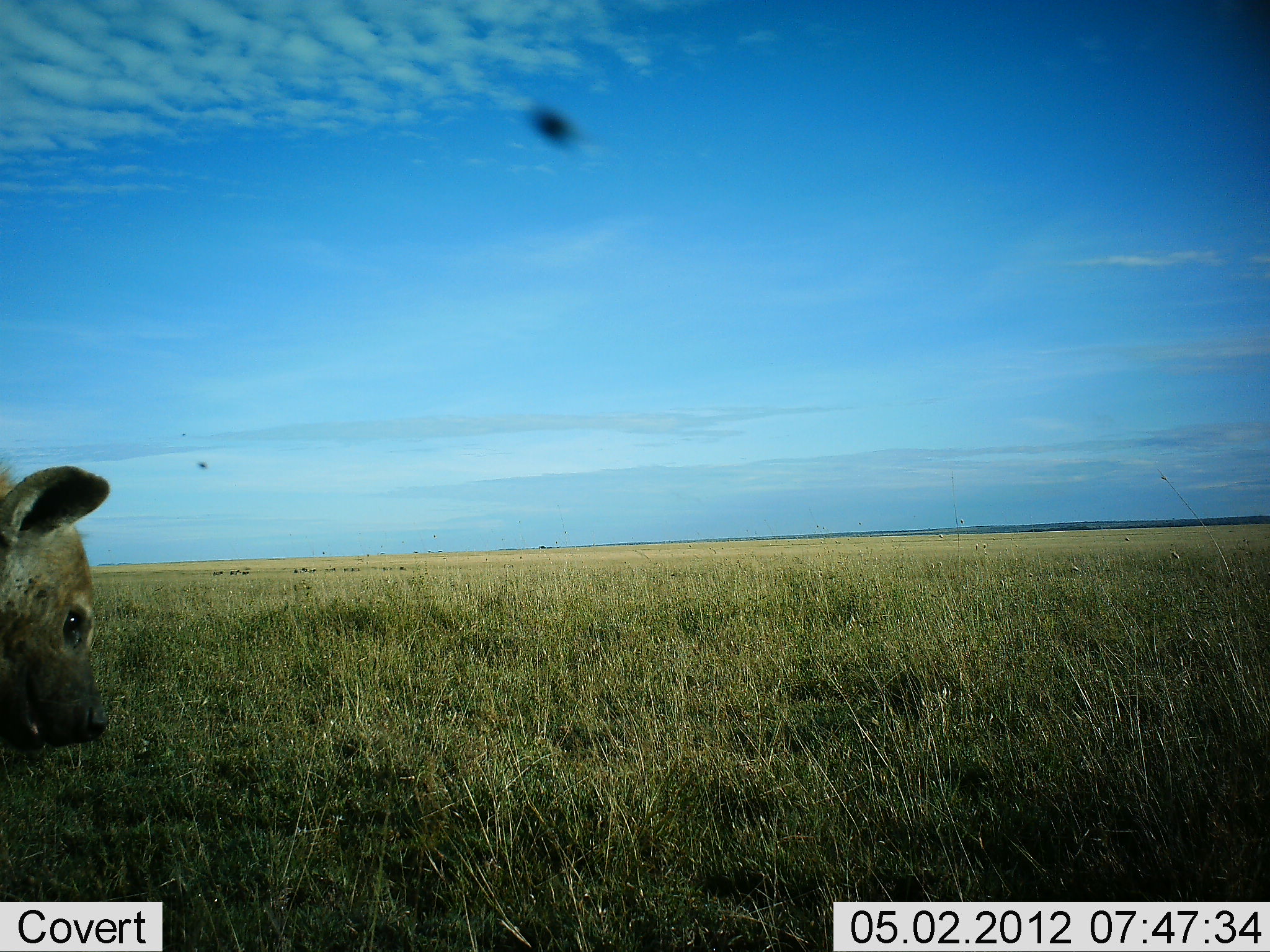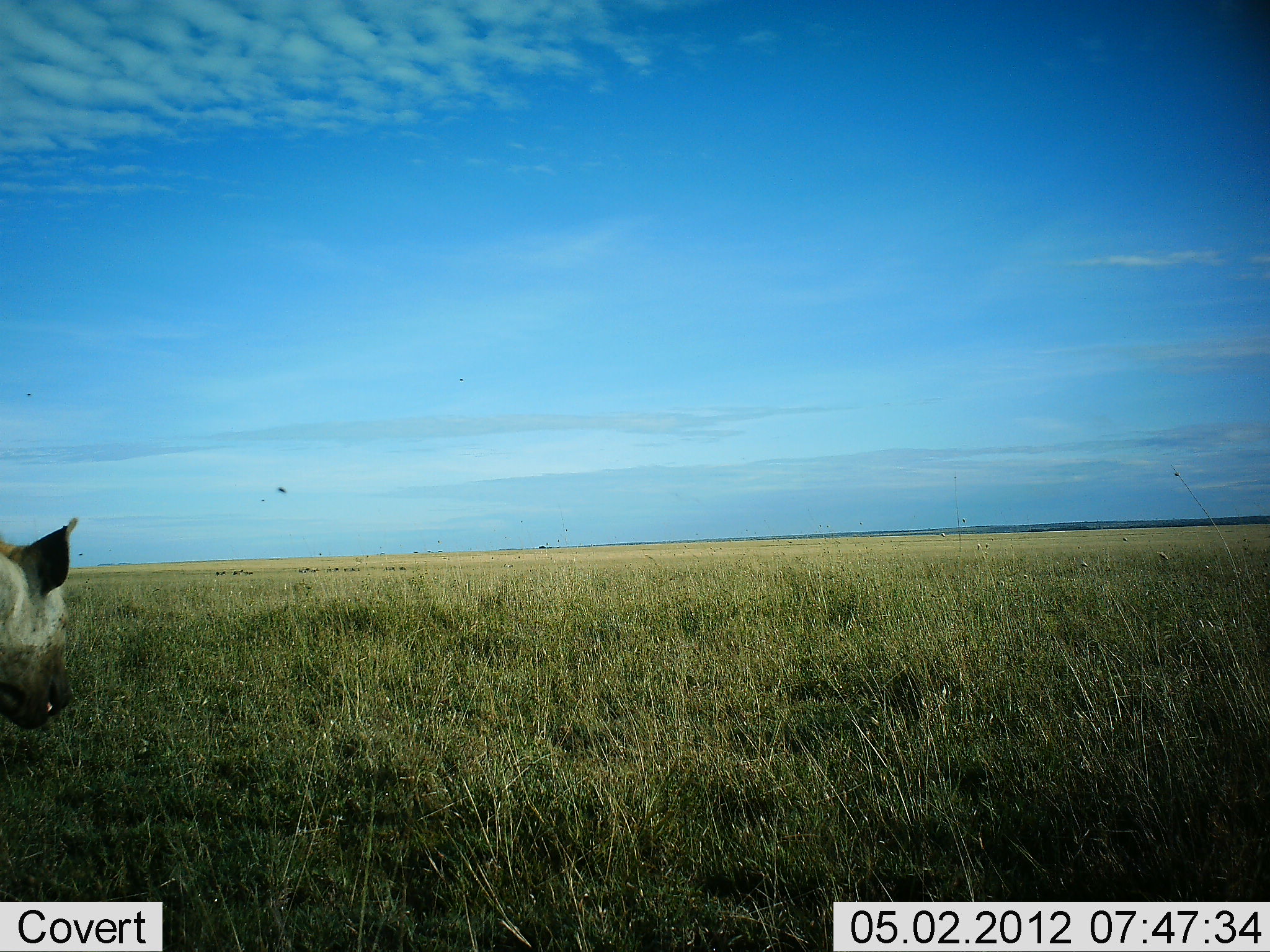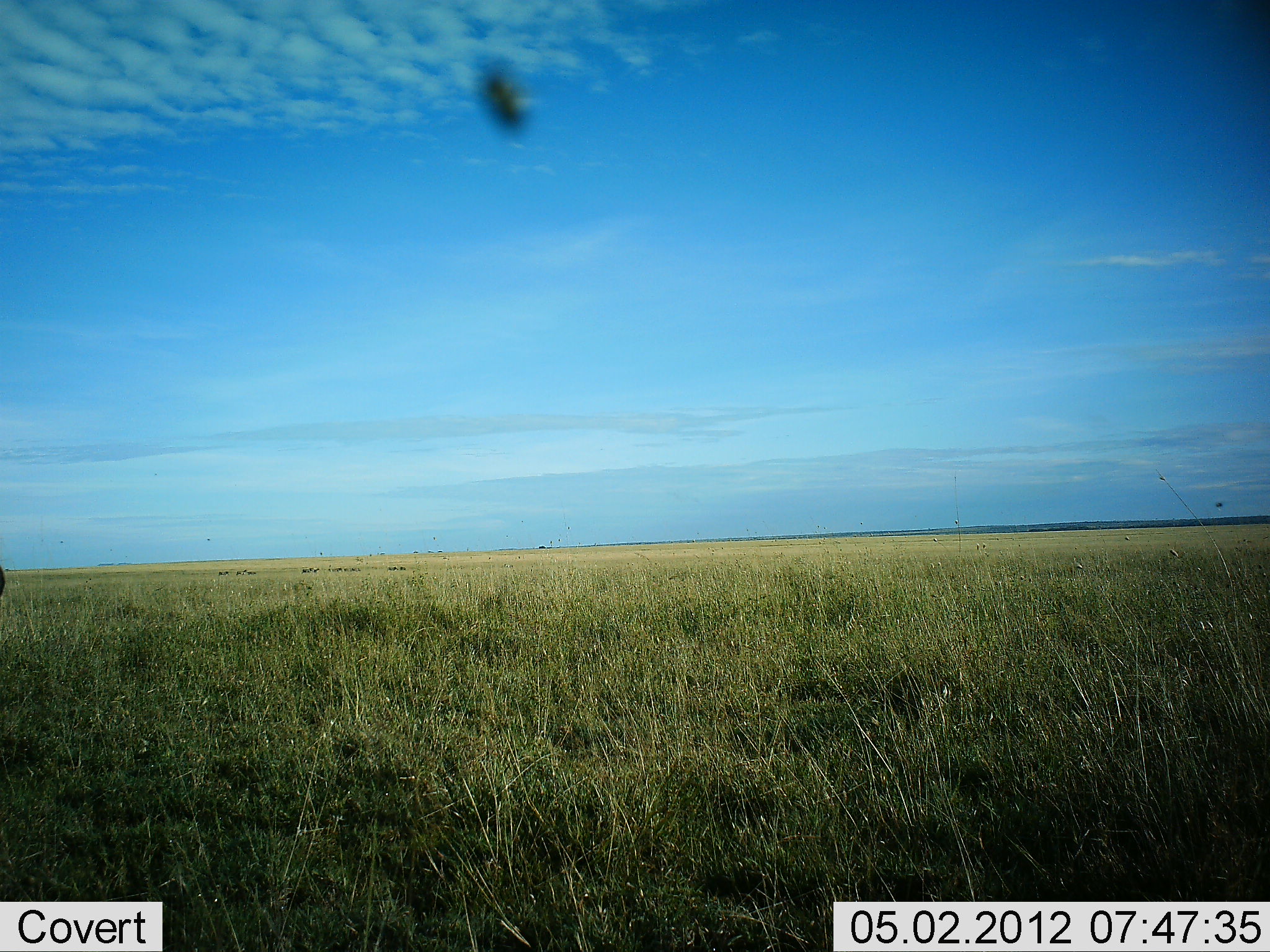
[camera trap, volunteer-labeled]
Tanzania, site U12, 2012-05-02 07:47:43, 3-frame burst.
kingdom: Animalia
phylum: Chordata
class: Mammalia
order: Carnivora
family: Hyaenidae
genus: Crocuta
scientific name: Crocuta crocuta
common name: spotted hyena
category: hyenaspotted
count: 1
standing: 77%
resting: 0%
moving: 27%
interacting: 0%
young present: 0%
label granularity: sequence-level